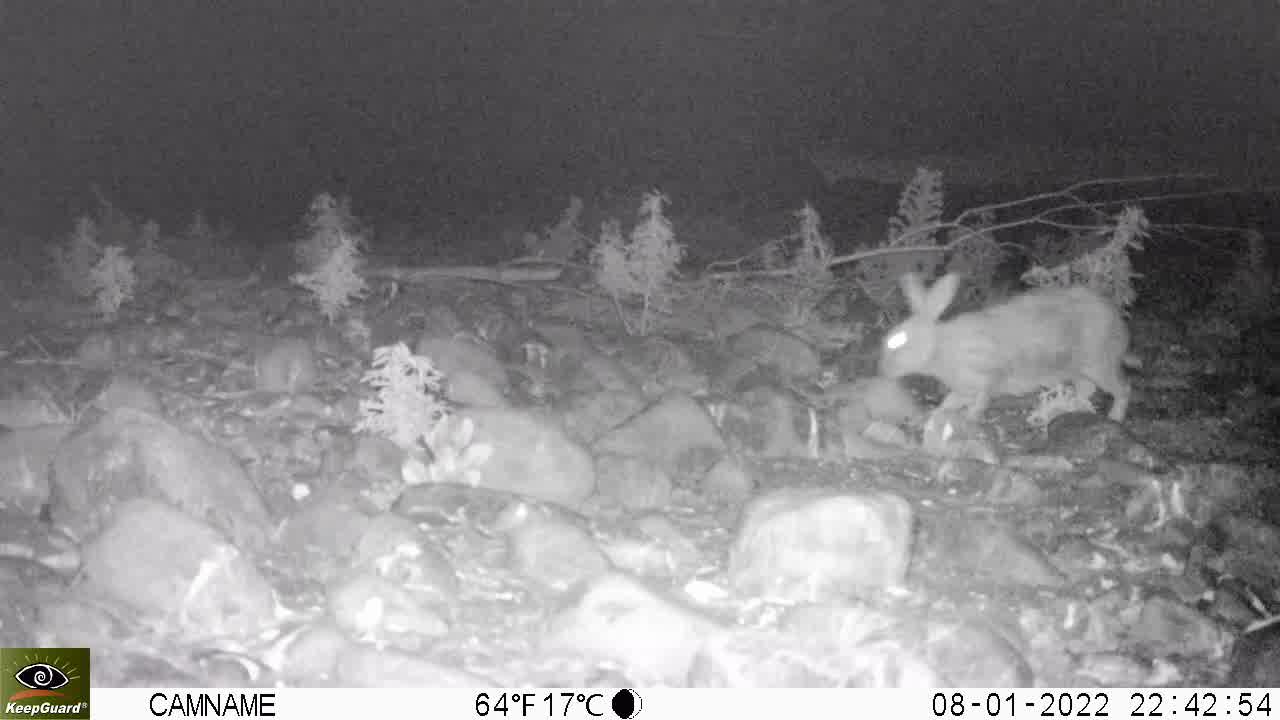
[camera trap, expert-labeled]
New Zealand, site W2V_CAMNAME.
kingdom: Animalia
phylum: Chordata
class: Mammalia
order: Lagomorpha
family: Leporidae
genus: Oryctolagus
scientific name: Oryctolagus cuniculus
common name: european rabbit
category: rabbit